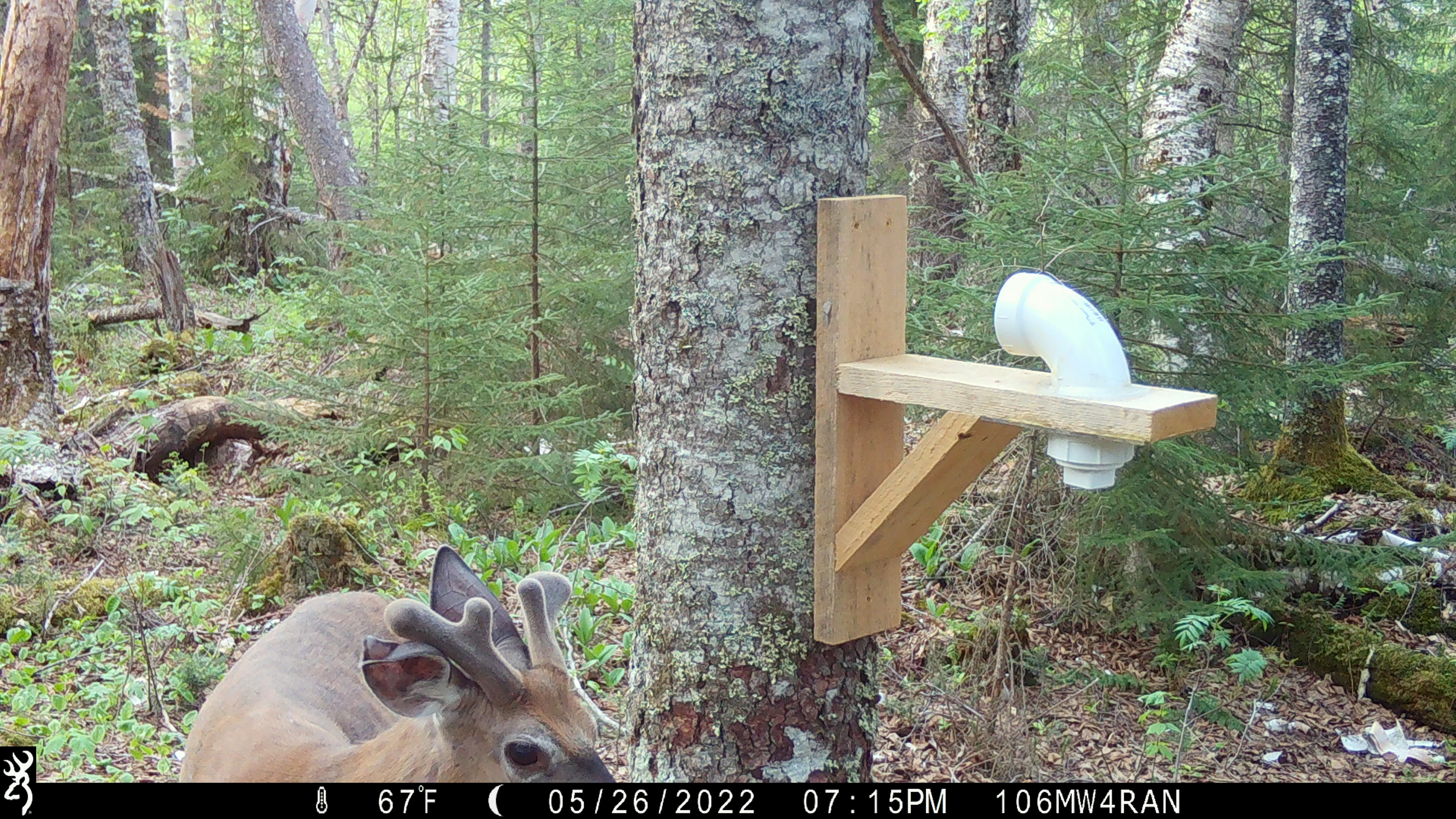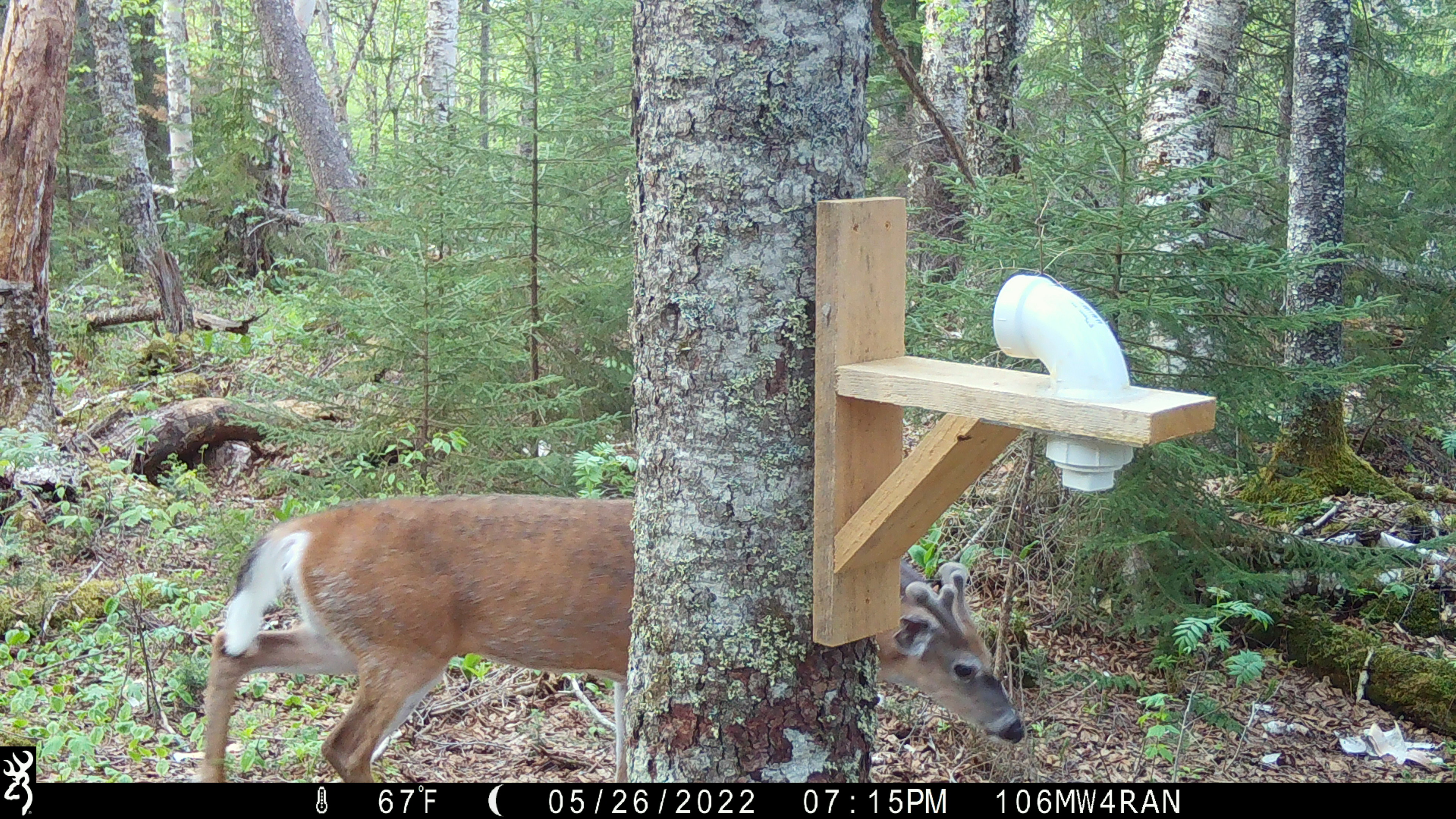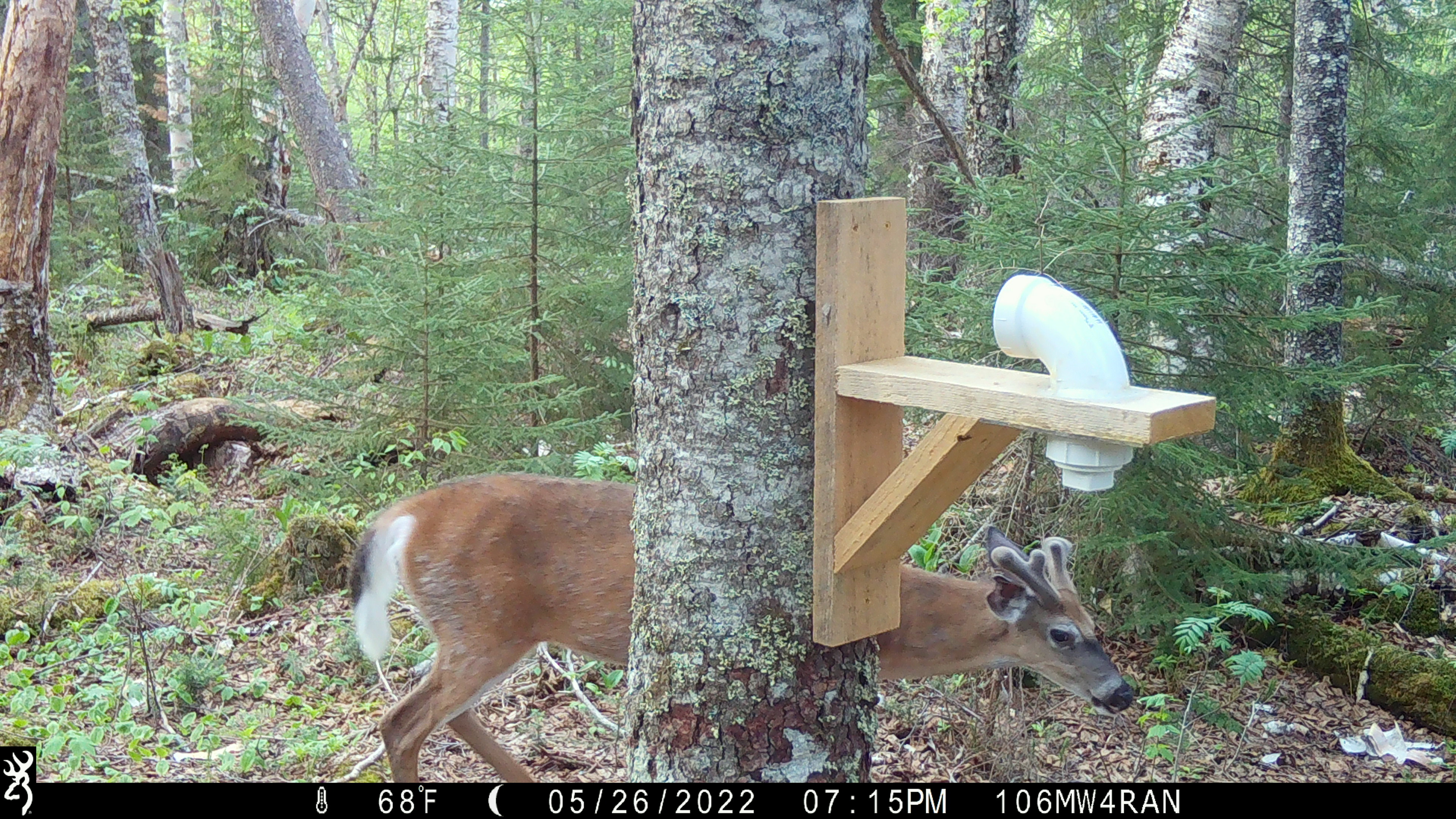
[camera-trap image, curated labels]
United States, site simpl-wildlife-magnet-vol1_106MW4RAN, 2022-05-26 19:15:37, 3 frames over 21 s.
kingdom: Animalia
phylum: Chordata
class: Mammalia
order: Artiodactyla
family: Cervidae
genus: Odocoileus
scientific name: Odocoileus virginianus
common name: white-tailed deer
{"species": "white-tailed deer (Odocoileus virginianus)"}